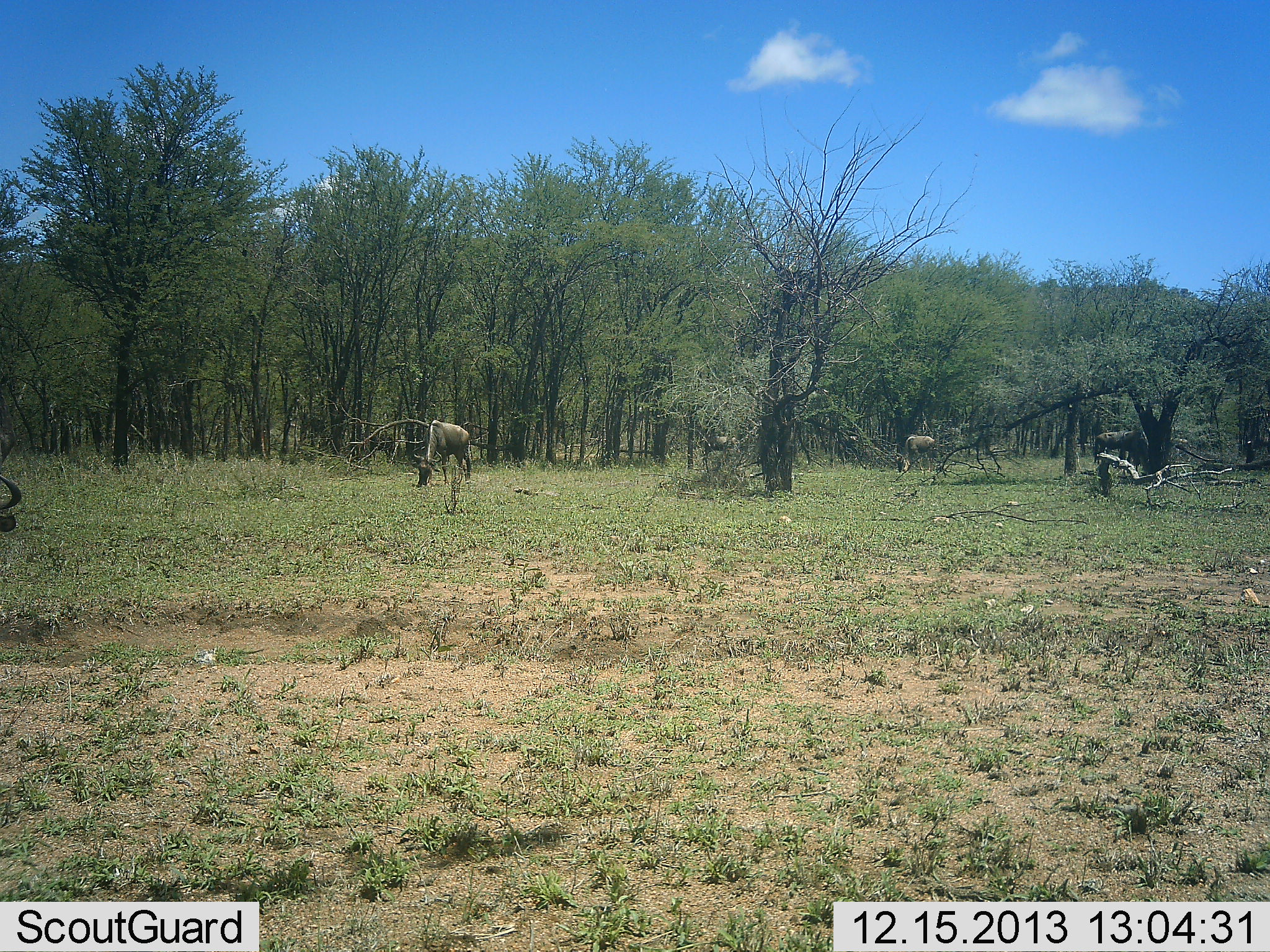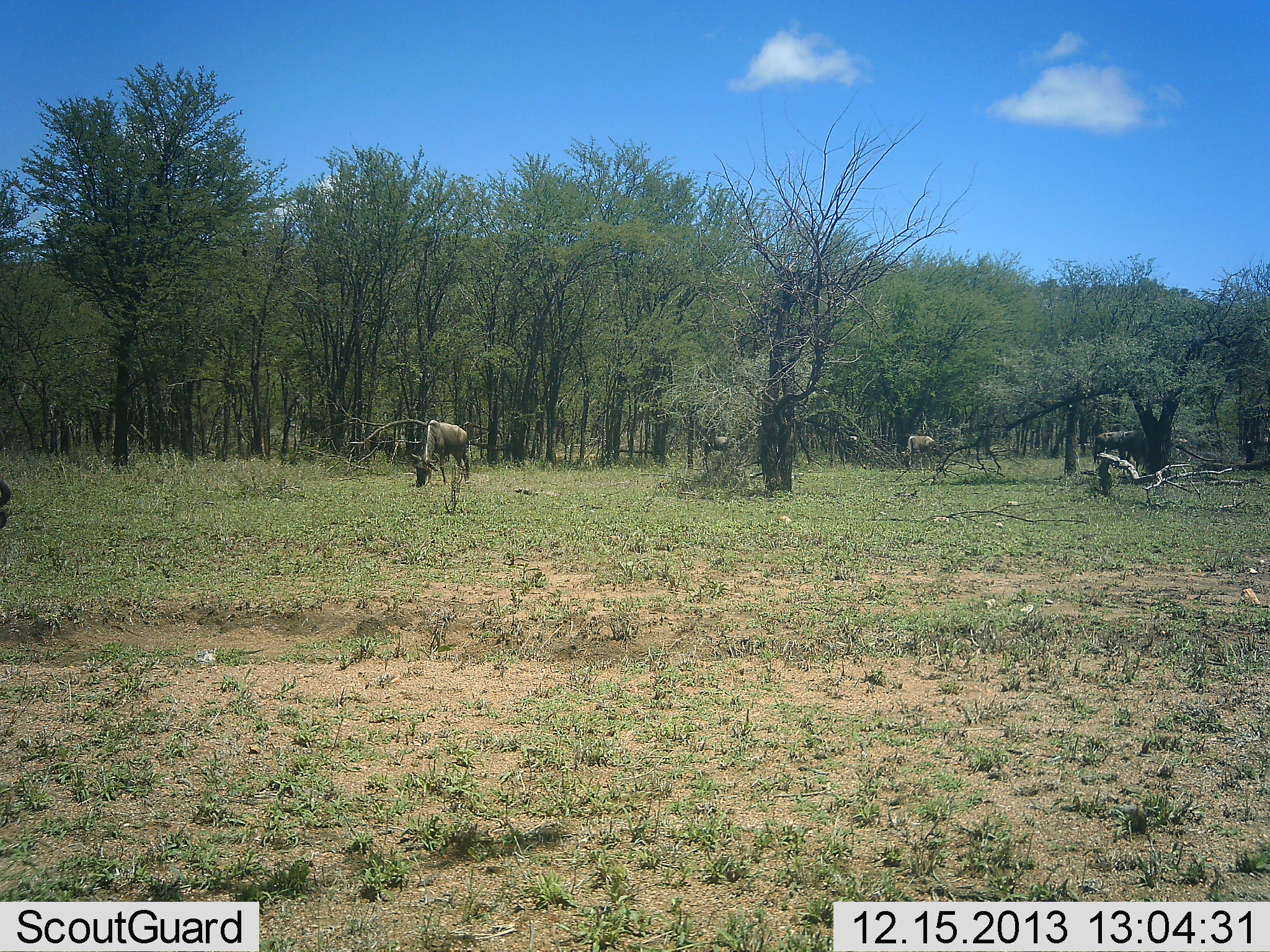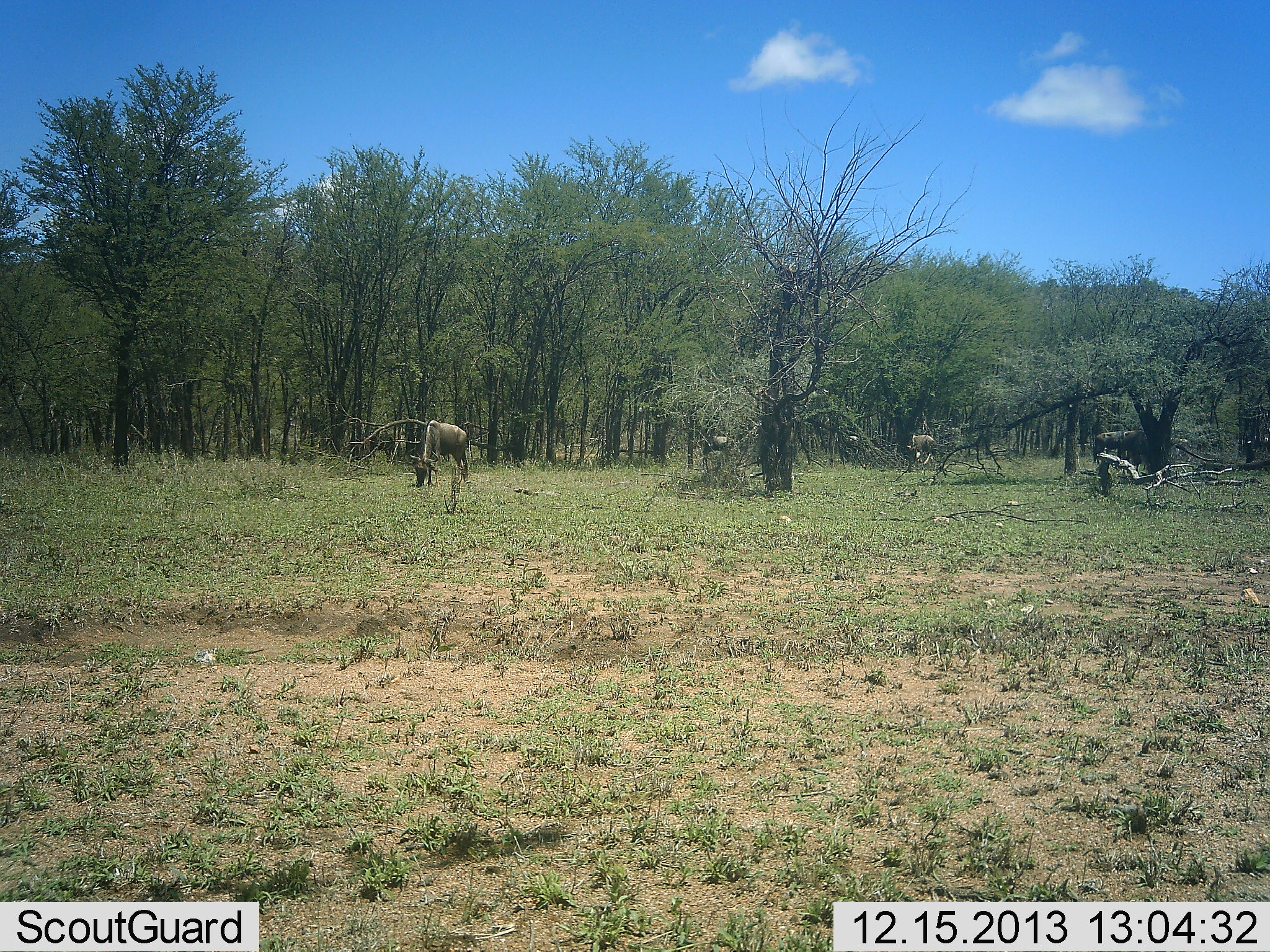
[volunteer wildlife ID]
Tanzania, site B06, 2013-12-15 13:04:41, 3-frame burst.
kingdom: Animalia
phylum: Chordata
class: Mammalia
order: Artiodactyla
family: Bovidae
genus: Connochaetes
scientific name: Connochaetes taurinus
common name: blue wildebeest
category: wildebeest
Wildebeest (blue wildebeest) (Connochaetes taurinus), count 5. Behavior (volunteer vote fractions): standing 40%, resting 0%, moving 10%, interacting 0%. Young present (vote fraction): 0%. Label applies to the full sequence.